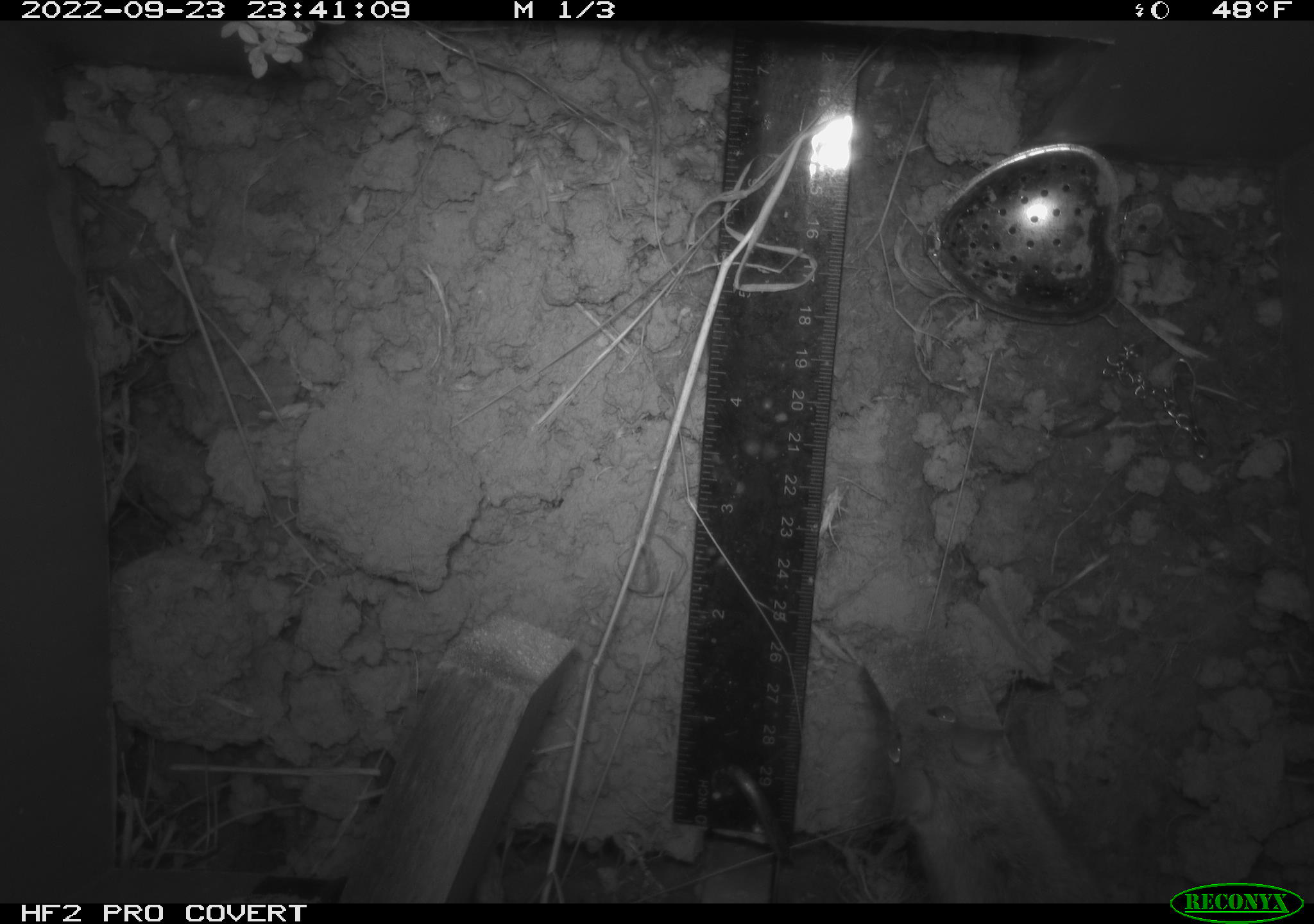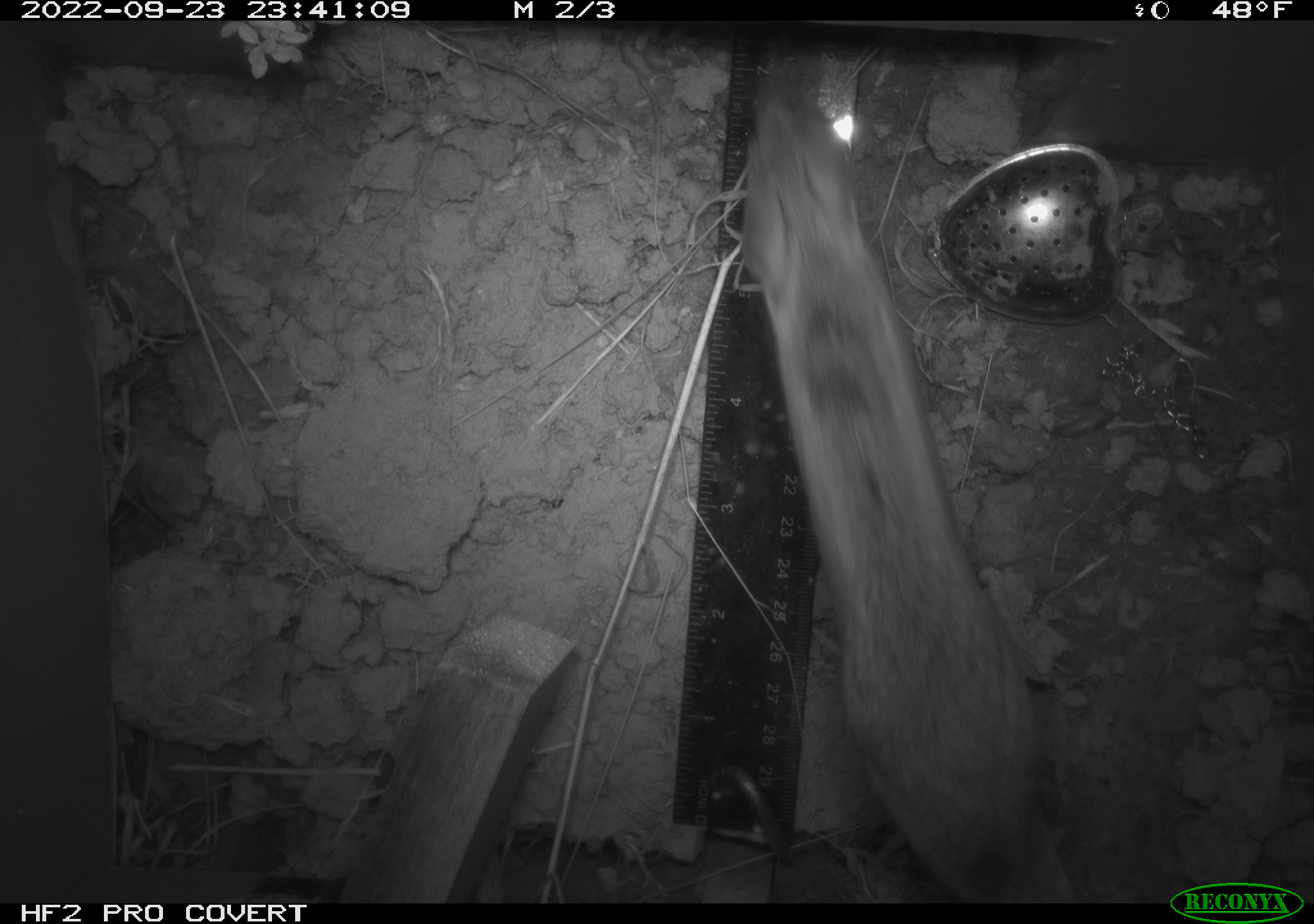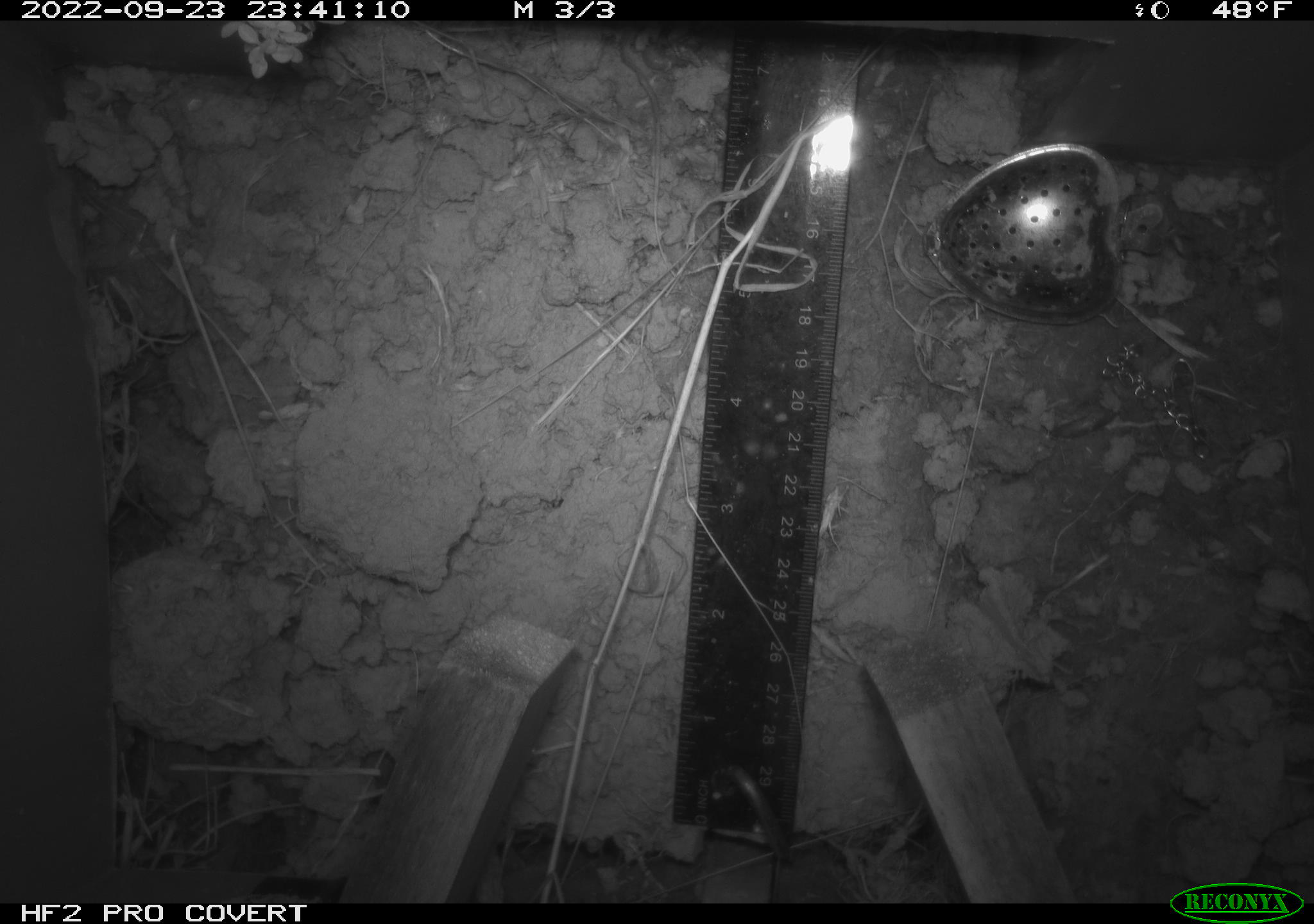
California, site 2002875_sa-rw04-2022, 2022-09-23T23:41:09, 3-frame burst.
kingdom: Animalia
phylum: Chordata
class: Mammalia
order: Rodentia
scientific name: Rodentia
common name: mouse species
Mouse species (Rodentia).